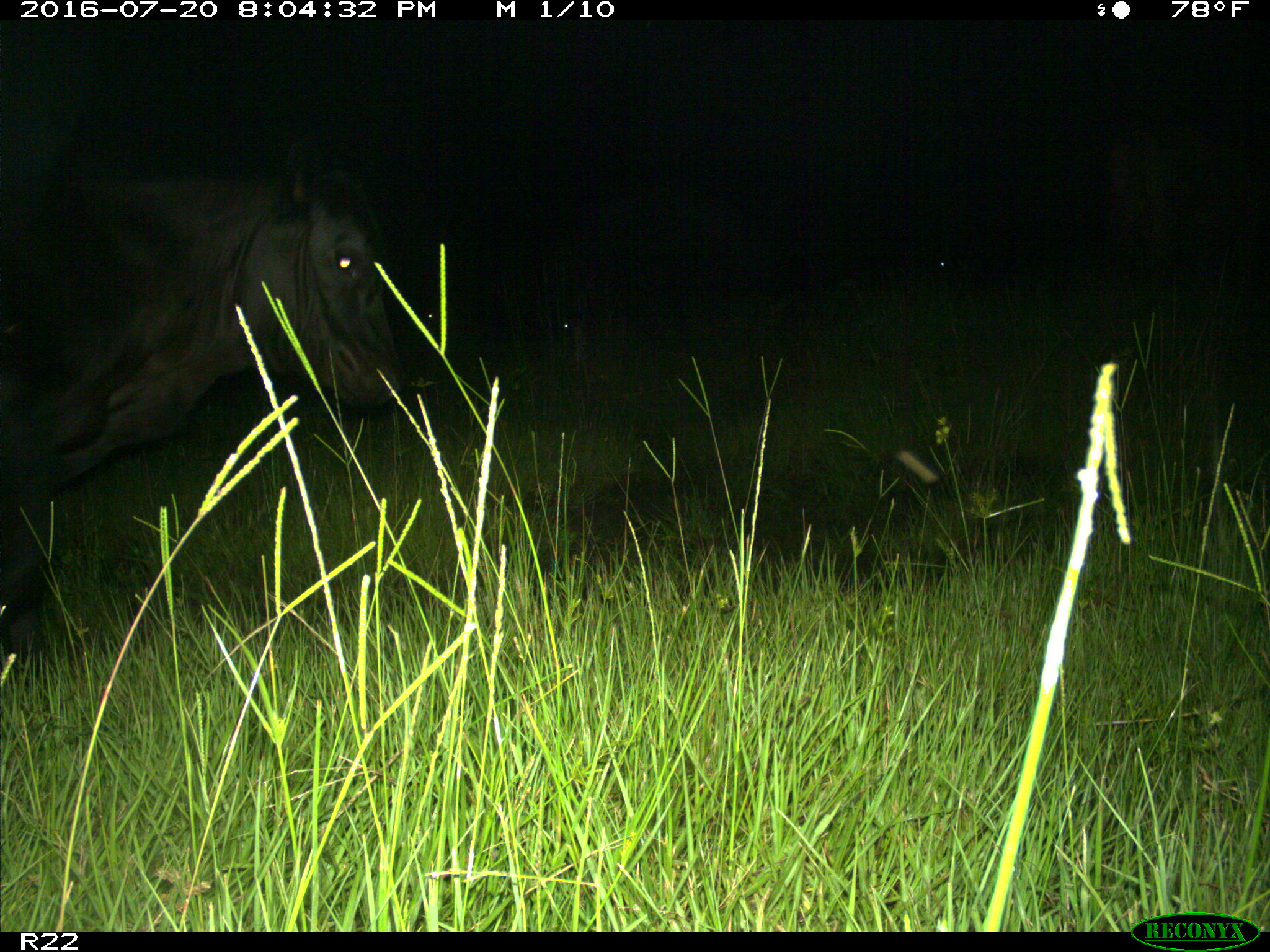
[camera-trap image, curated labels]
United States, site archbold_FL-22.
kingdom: Animalia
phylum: Chordata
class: Mammalia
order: Artiodactyla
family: Bovidae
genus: Bos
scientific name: Bos taurus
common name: domestic cow